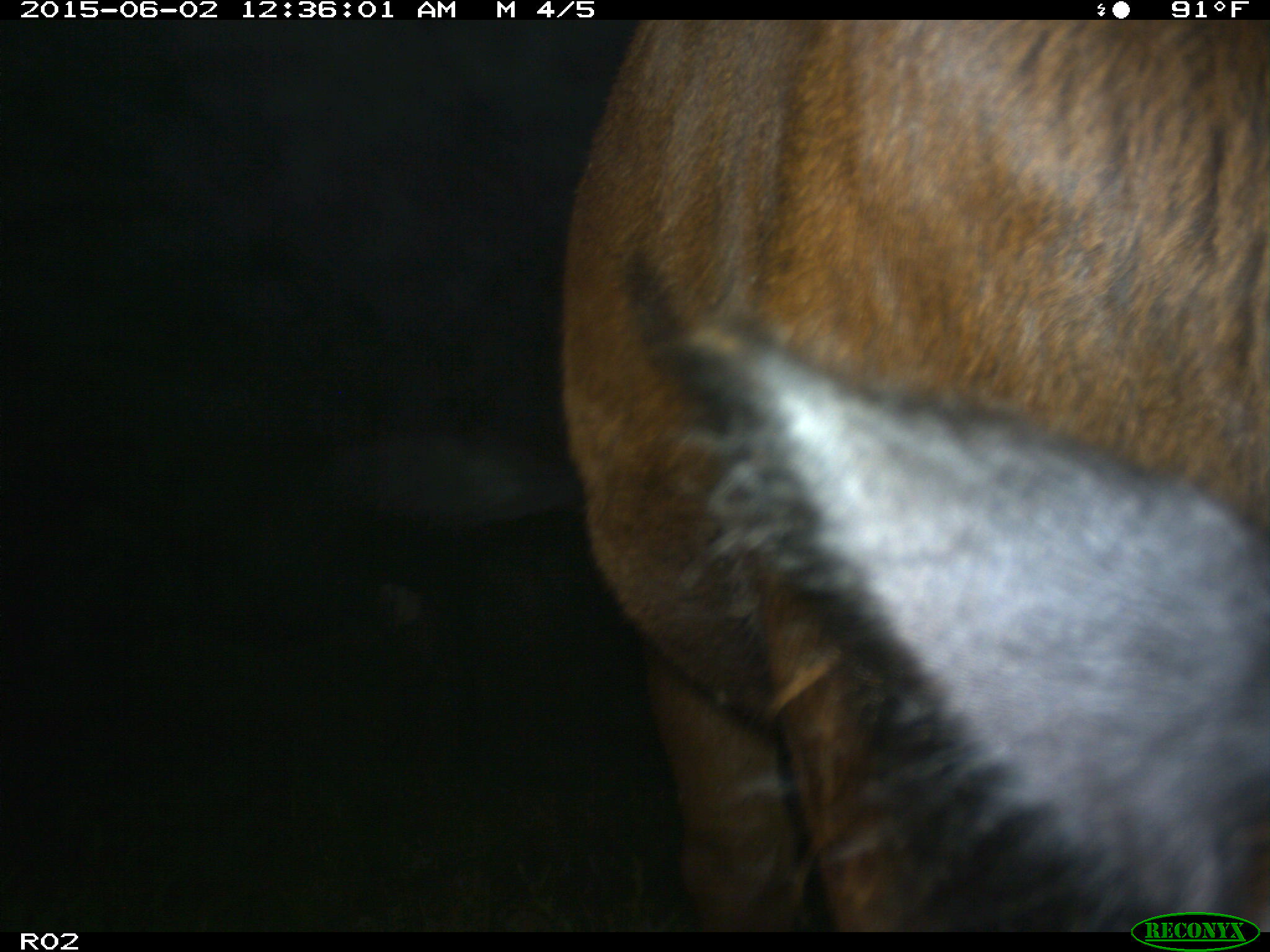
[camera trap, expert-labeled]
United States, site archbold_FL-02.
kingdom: Animalia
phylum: Chordata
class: Mammalia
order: Artiodactyla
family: Bovidae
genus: Bos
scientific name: Bos taurus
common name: domestic cow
Bos taurus (domestic cow).